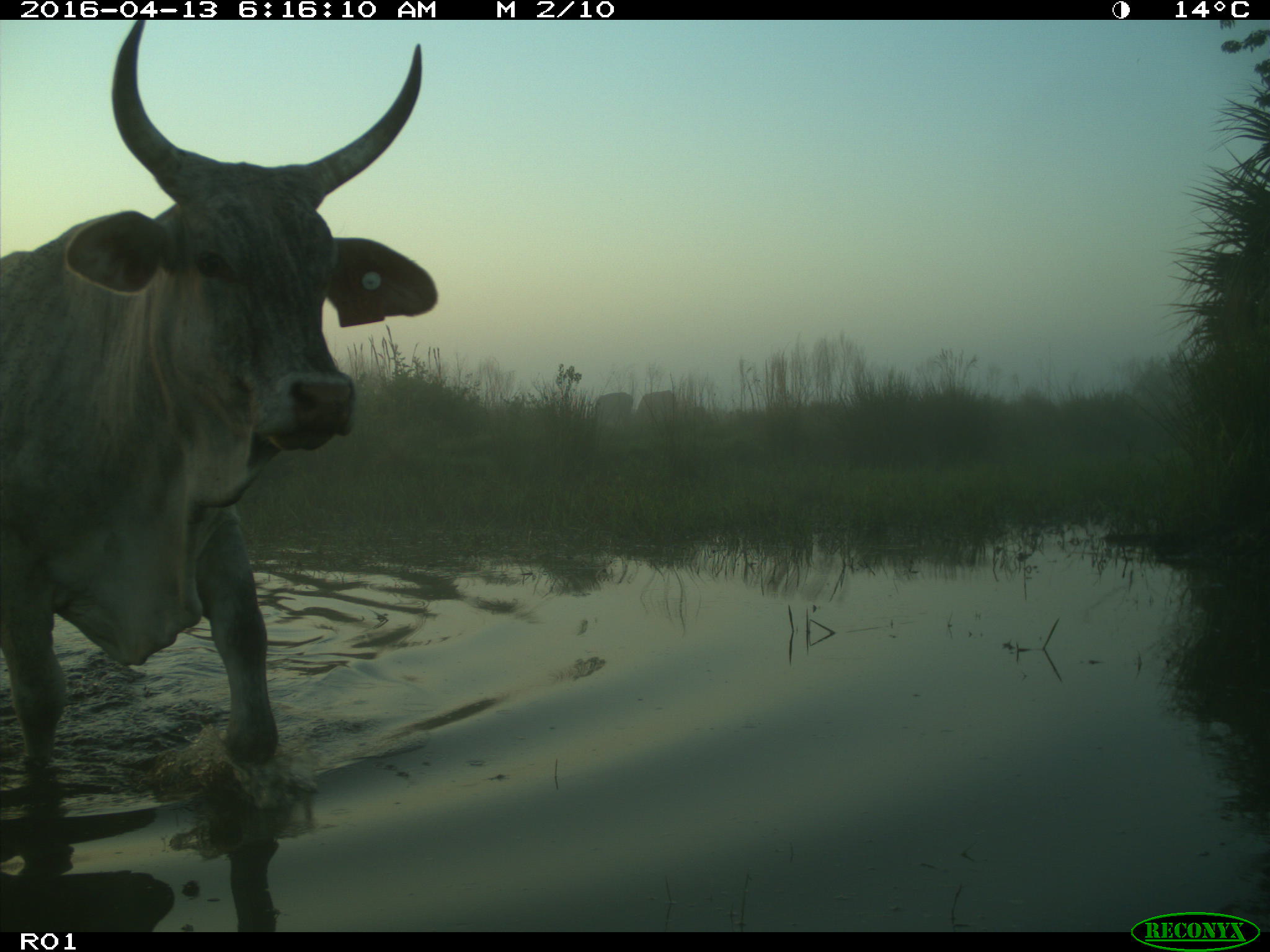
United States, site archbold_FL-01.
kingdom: Animalia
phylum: Chordata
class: Mammalia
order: Artiodactyla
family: Bovidae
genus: Bos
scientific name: Bos taurus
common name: domestic cow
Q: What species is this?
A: Bos taurus (domestic cow).